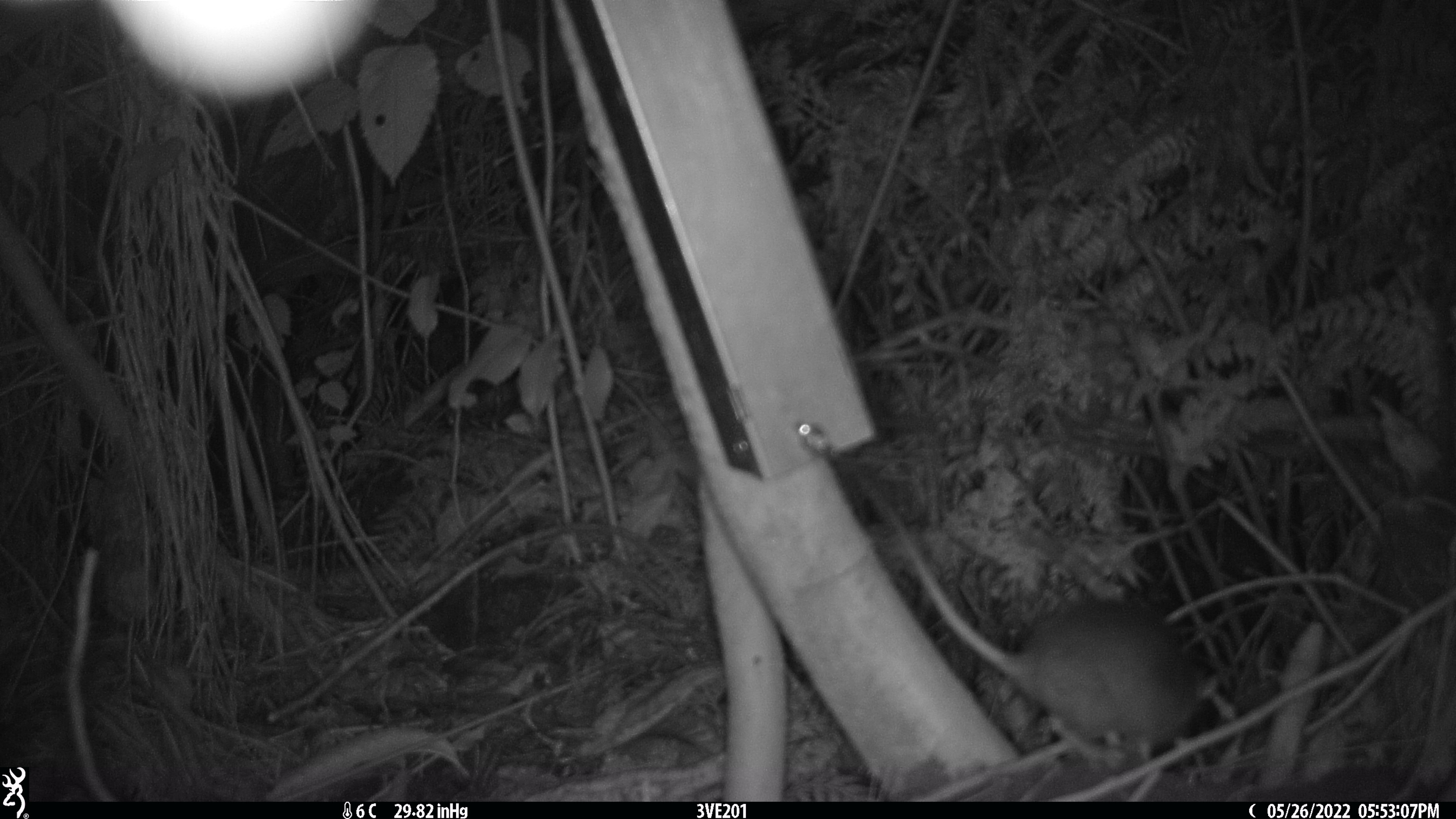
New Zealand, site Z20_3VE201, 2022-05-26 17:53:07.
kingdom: Animalia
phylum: Chordata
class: Mammalia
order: Rodentia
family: Muridae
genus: Rattus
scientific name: Rattus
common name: rat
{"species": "rat (Rattus)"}